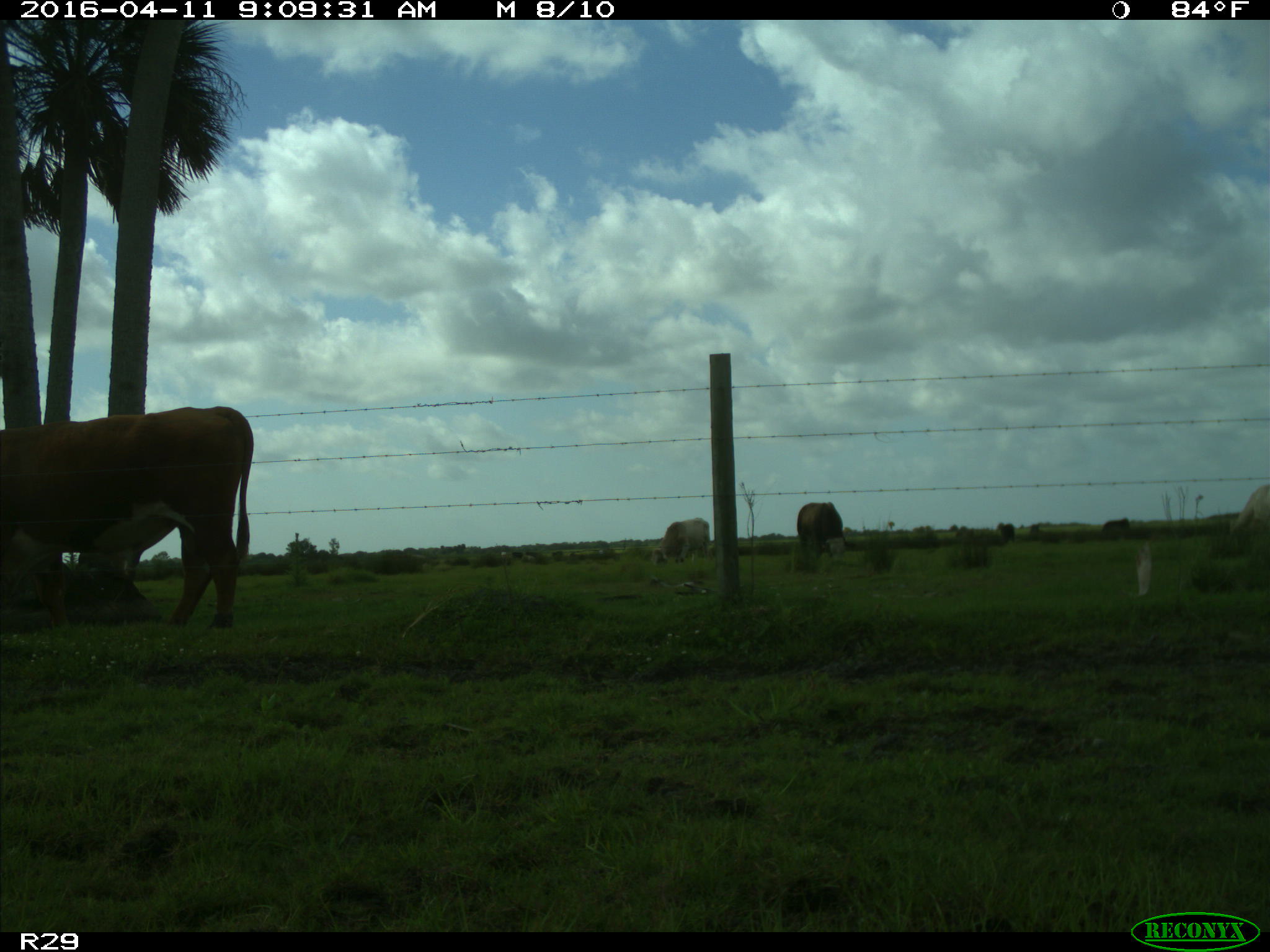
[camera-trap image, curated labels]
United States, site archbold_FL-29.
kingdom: Animalia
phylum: Chordata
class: Mammalia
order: Artiodactyla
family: Bovidae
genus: Bos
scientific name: Bos taurus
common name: domestic cow